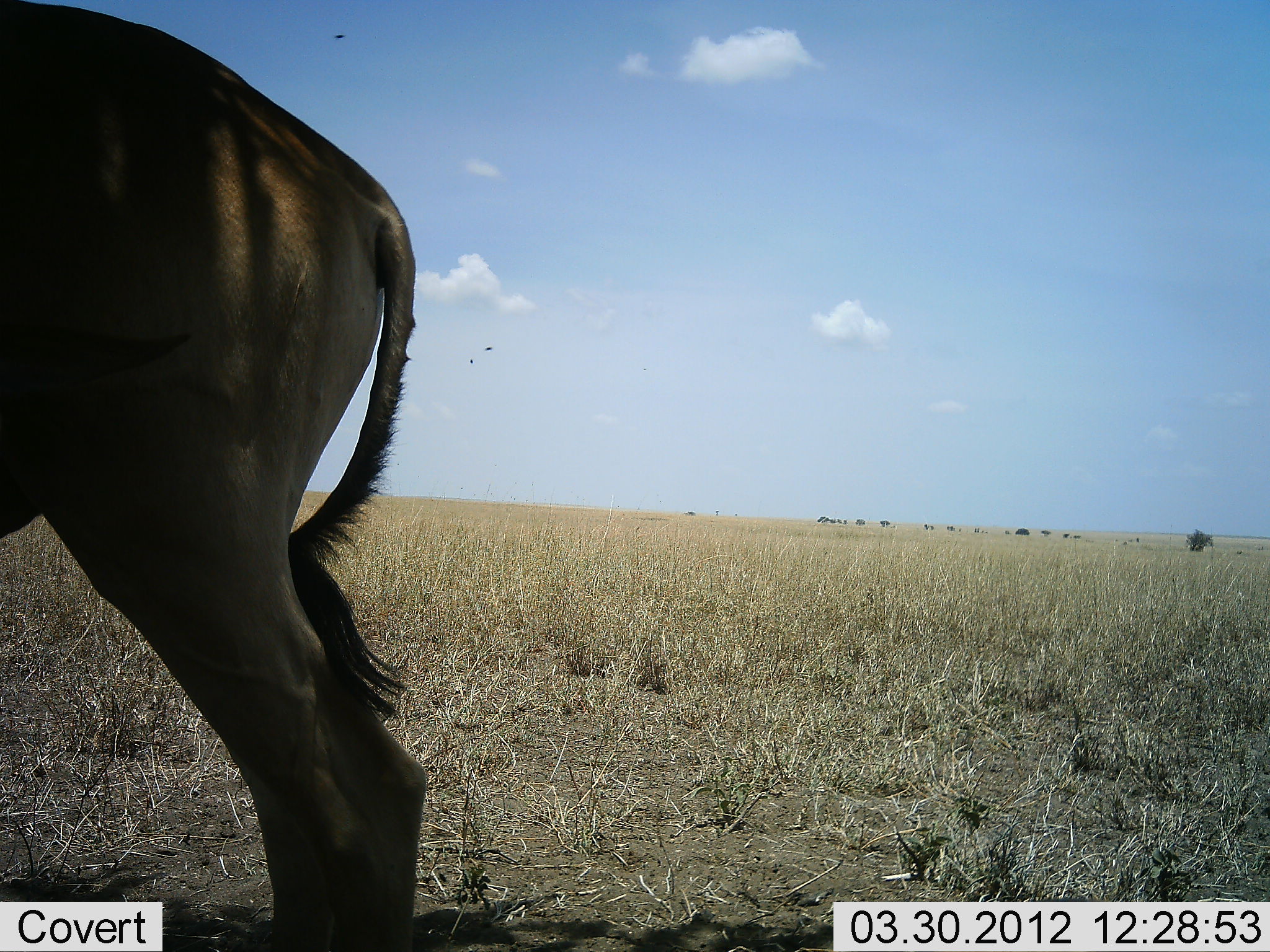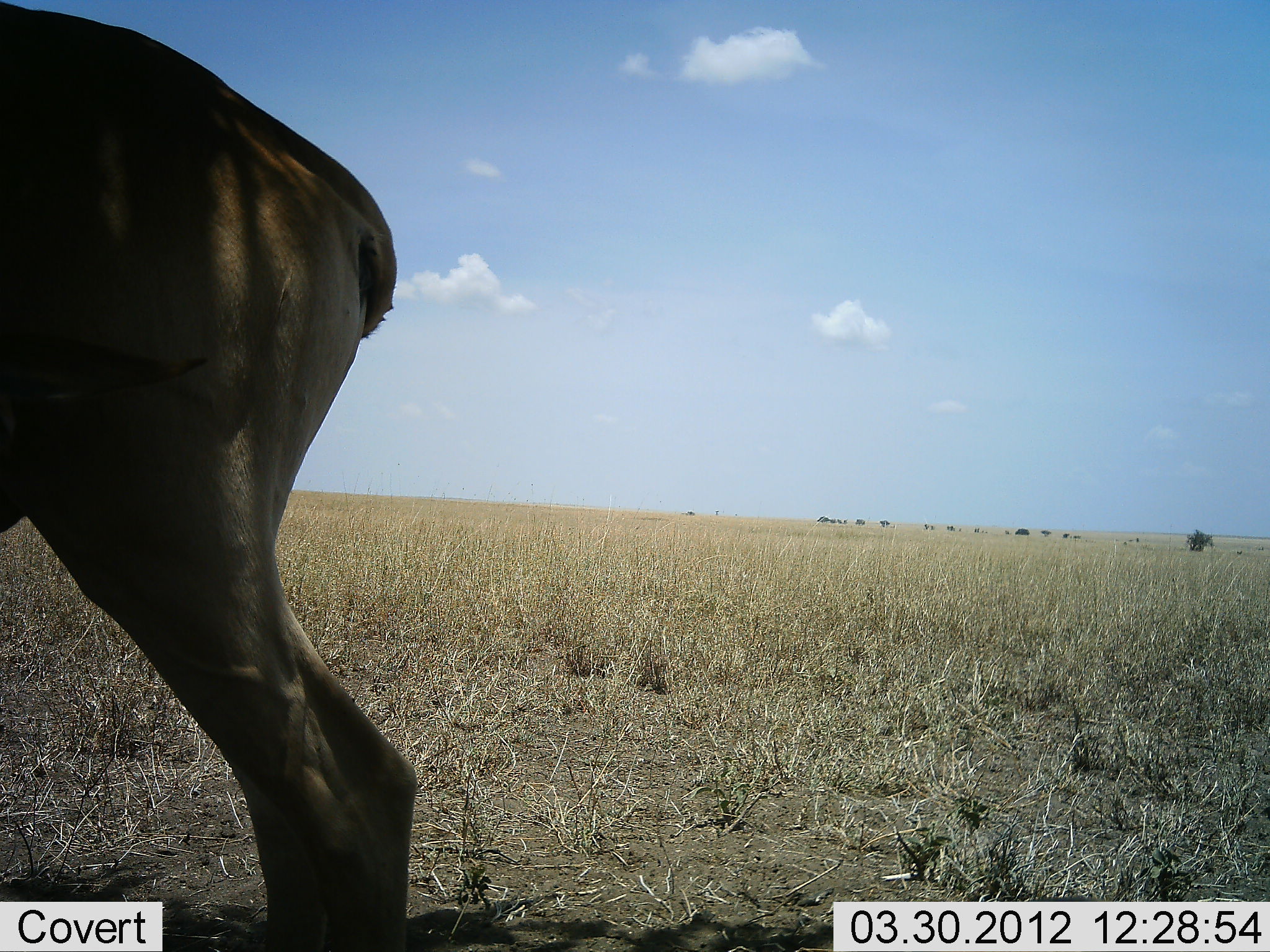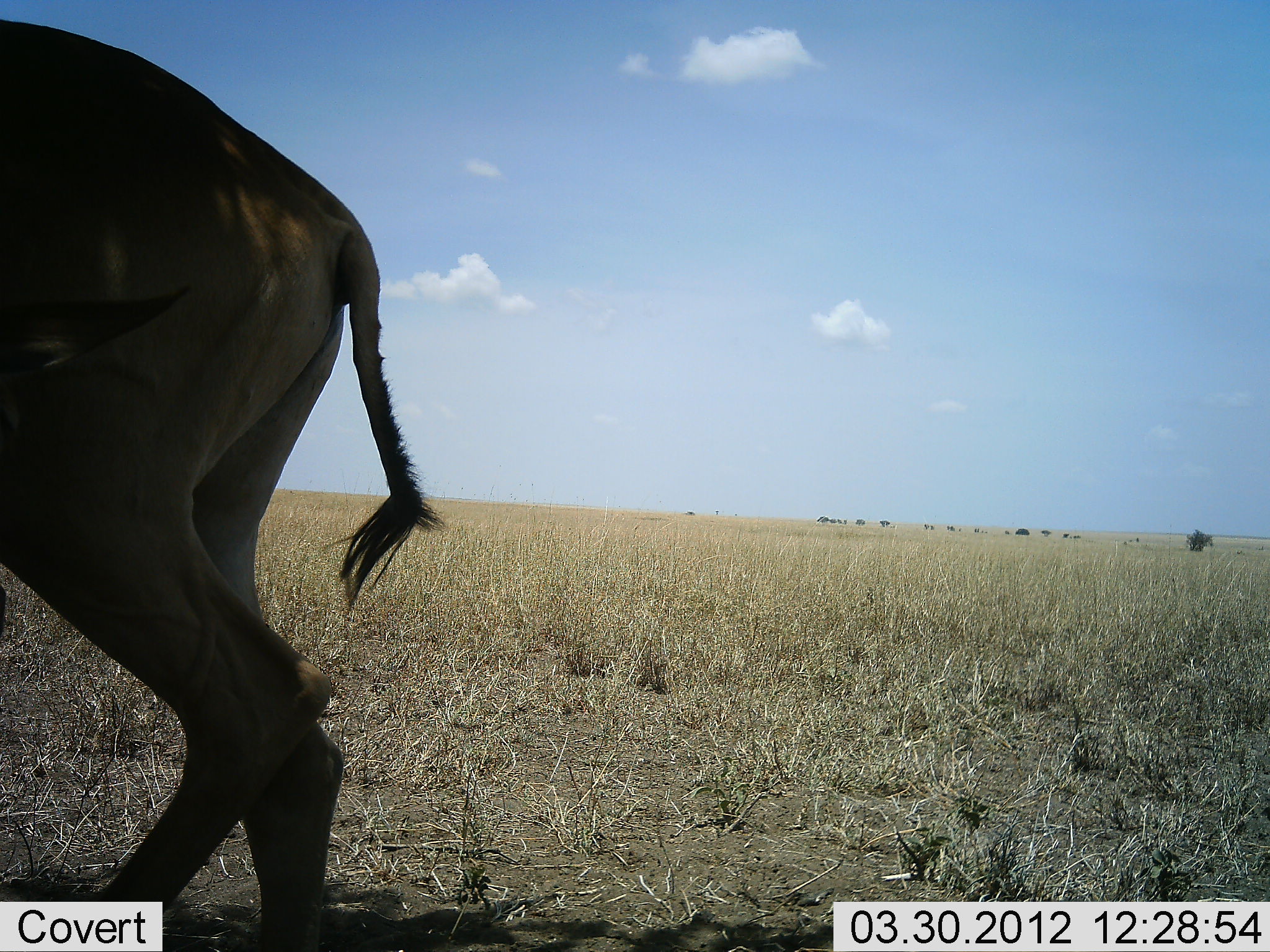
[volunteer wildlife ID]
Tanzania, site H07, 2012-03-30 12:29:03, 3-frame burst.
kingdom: Animalia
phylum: Chordata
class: Mammalia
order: Artiodactyla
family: Bovidae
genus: Alcelaphus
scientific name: Alcelaphus buselaphus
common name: hartebeest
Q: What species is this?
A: Hartebeest (Alcelaphus buselaphus).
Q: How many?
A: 1.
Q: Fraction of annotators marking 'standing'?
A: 93%.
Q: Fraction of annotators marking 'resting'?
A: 0%.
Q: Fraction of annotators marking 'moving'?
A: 0%.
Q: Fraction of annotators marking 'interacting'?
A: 14%.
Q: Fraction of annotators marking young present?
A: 14%.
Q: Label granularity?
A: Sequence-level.